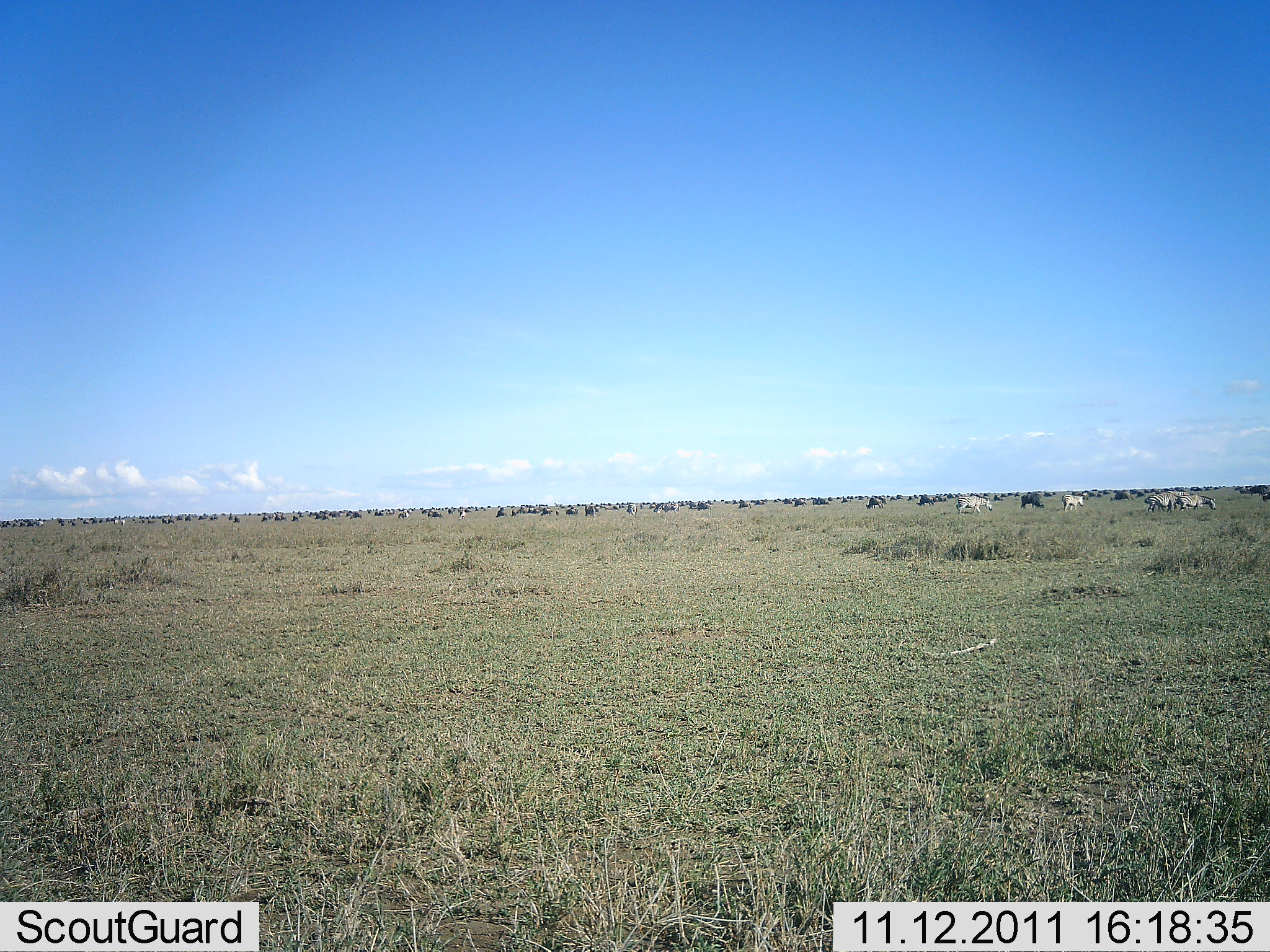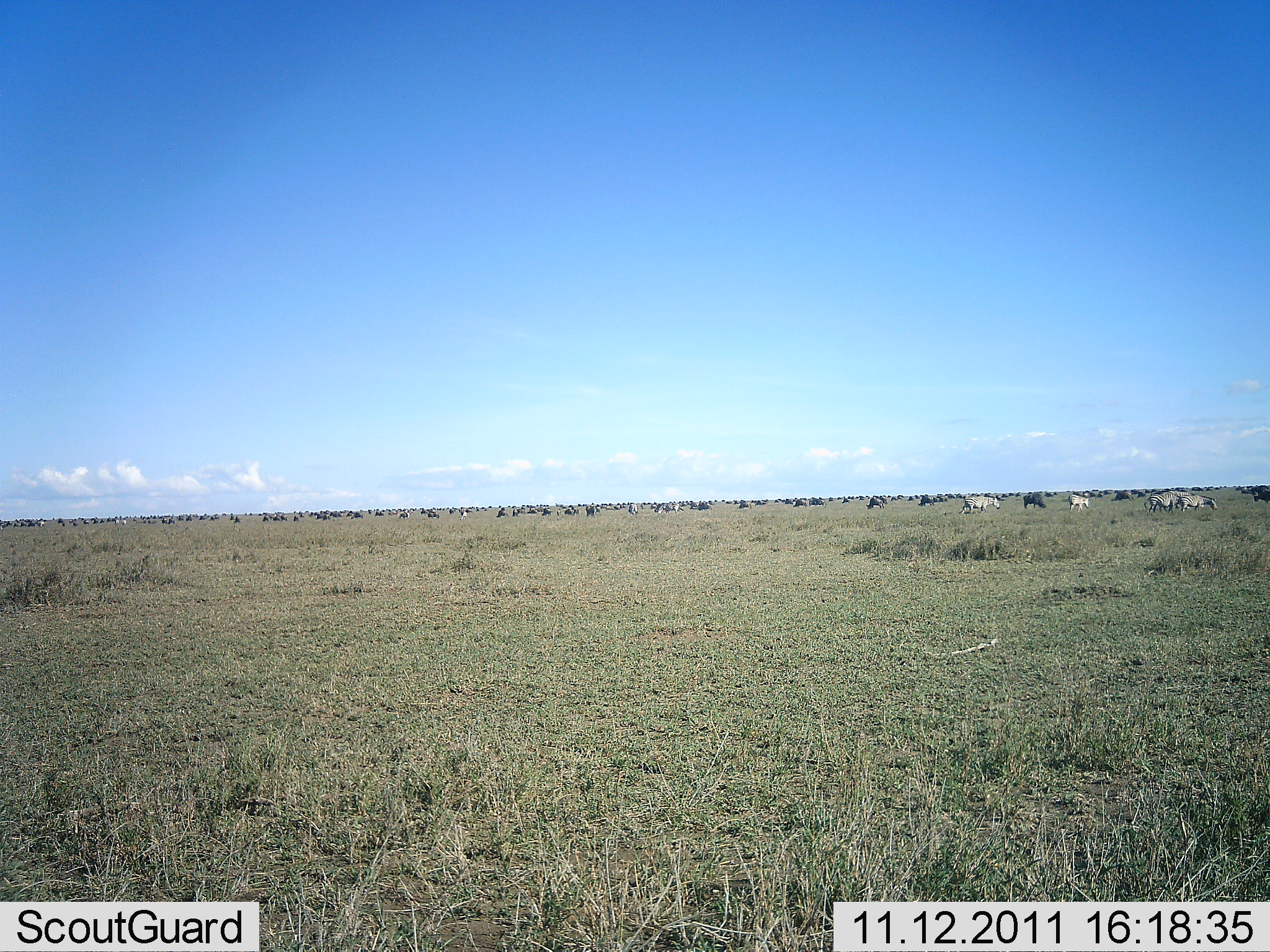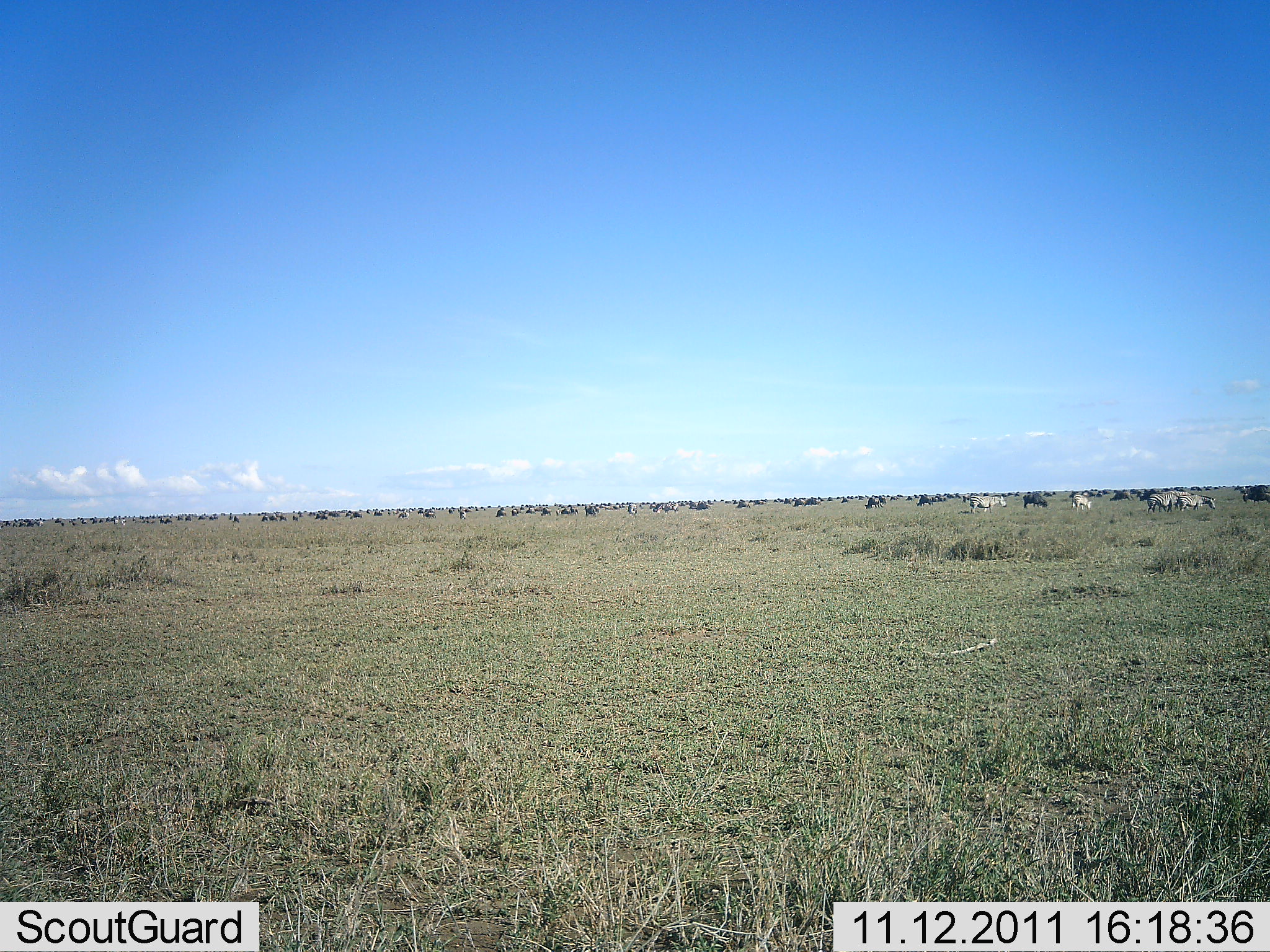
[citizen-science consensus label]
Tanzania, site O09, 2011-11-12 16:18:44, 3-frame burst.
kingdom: Animalia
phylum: Chordata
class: Mammalia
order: Artiodactyla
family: Bovidae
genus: Connochaetes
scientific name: Connochaetes taurinus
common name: blue wildebeest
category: wildebeest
Wildebeest (blue wildebeest) (Connochaetes taurinus), count 51+. Behavior (volunteer vote fractions): standing 42%, resting 21%, moving 58%, interacting 11%. Young present (vote fraction): 0%. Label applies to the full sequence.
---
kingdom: Animalia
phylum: Chordata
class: Mammalia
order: Perissodactyla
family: Equidae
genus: Equus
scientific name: Equus quagga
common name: plains zebra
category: zebra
Zebra (plains zebra) (Equus quagga), count 6. Behavior (volunteer vote fractions): standing 39%, resting 0%, moving 44%, interacting 0%. Young present (vote fraction): 0%. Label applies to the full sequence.